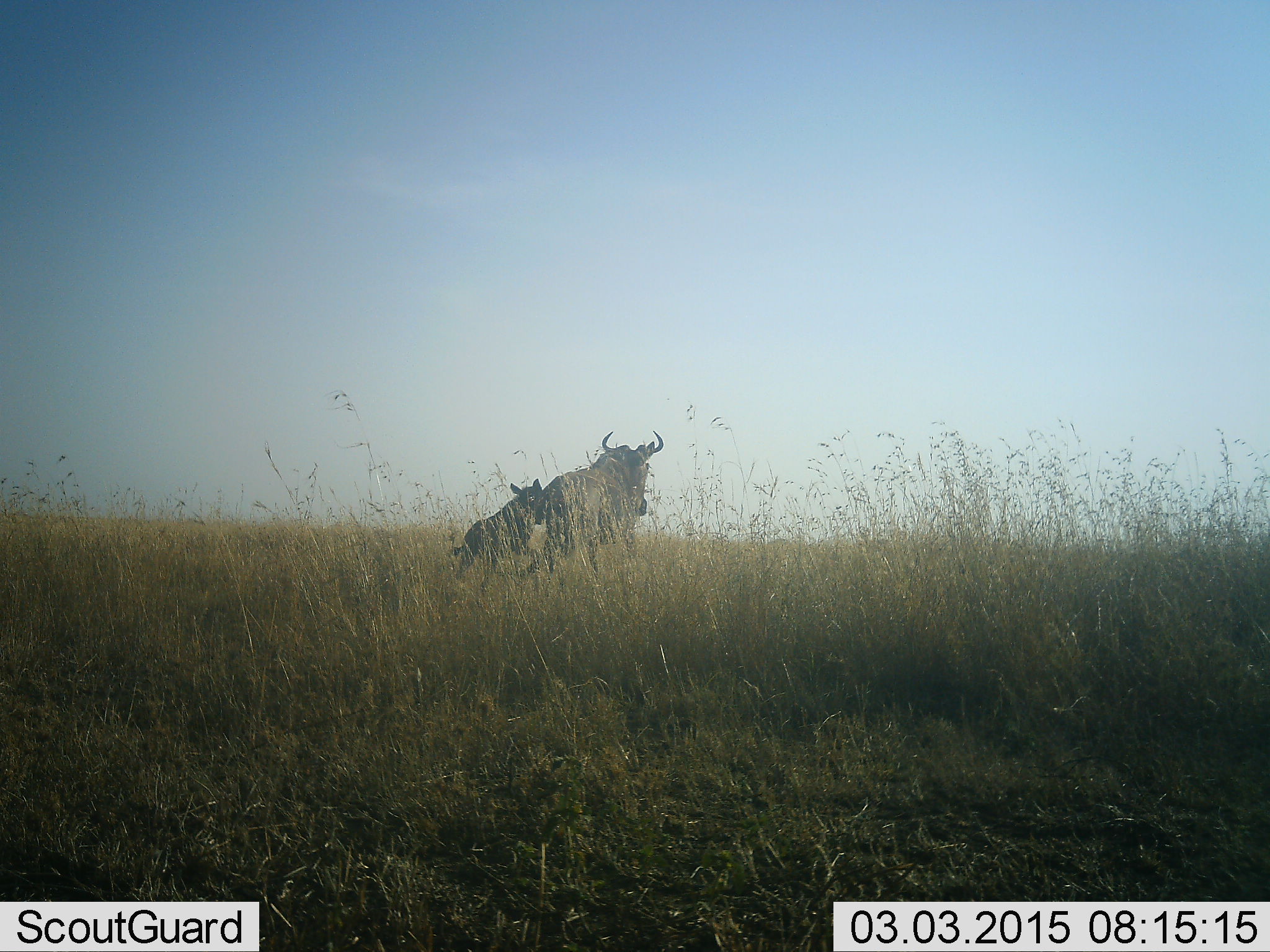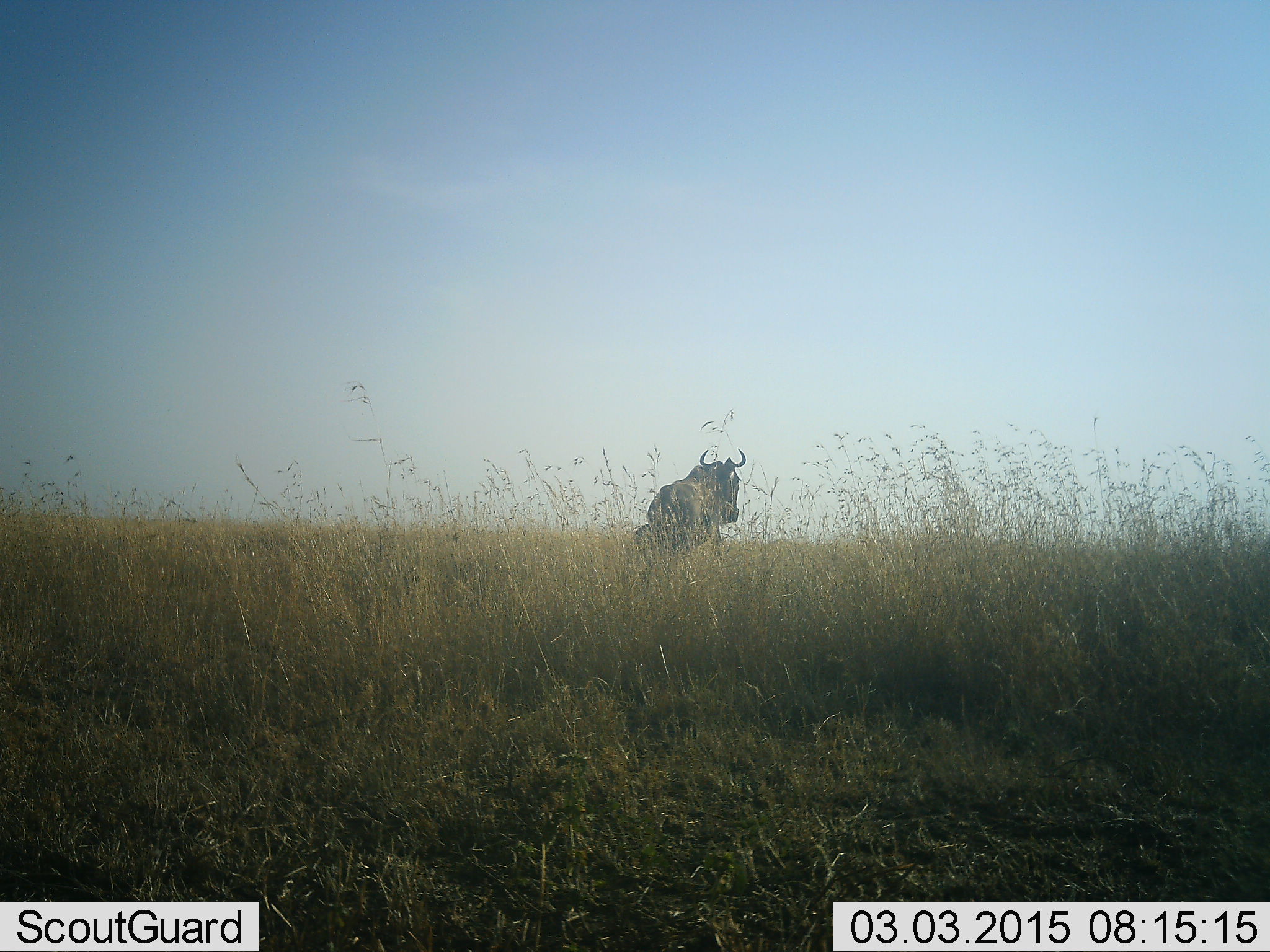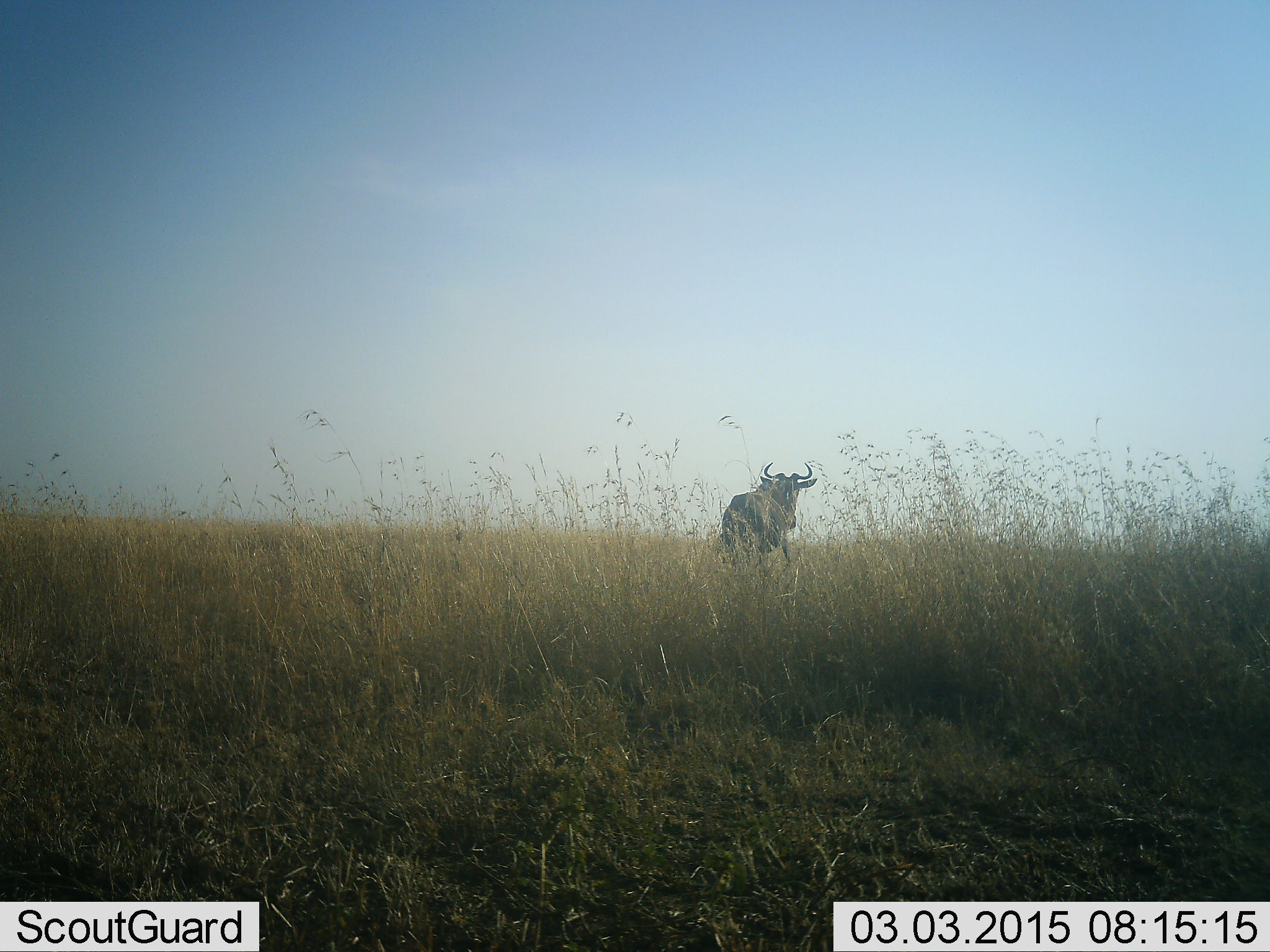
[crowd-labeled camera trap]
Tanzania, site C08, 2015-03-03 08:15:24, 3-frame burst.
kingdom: Animalia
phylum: Chordata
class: Mammalia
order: Artiodactyla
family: Bovidae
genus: Connochaetes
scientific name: Connochaetes taurinus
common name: blue wildebeest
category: wildebeest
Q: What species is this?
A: Wildebeest (blue wildebeest) (Connochaetes taurinus).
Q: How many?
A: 2.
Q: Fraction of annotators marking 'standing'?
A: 20%.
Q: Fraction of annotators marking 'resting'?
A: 10%.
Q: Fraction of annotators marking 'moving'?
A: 80%.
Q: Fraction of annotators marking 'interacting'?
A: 10%.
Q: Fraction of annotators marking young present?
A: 70%.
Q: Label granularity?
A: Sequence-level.